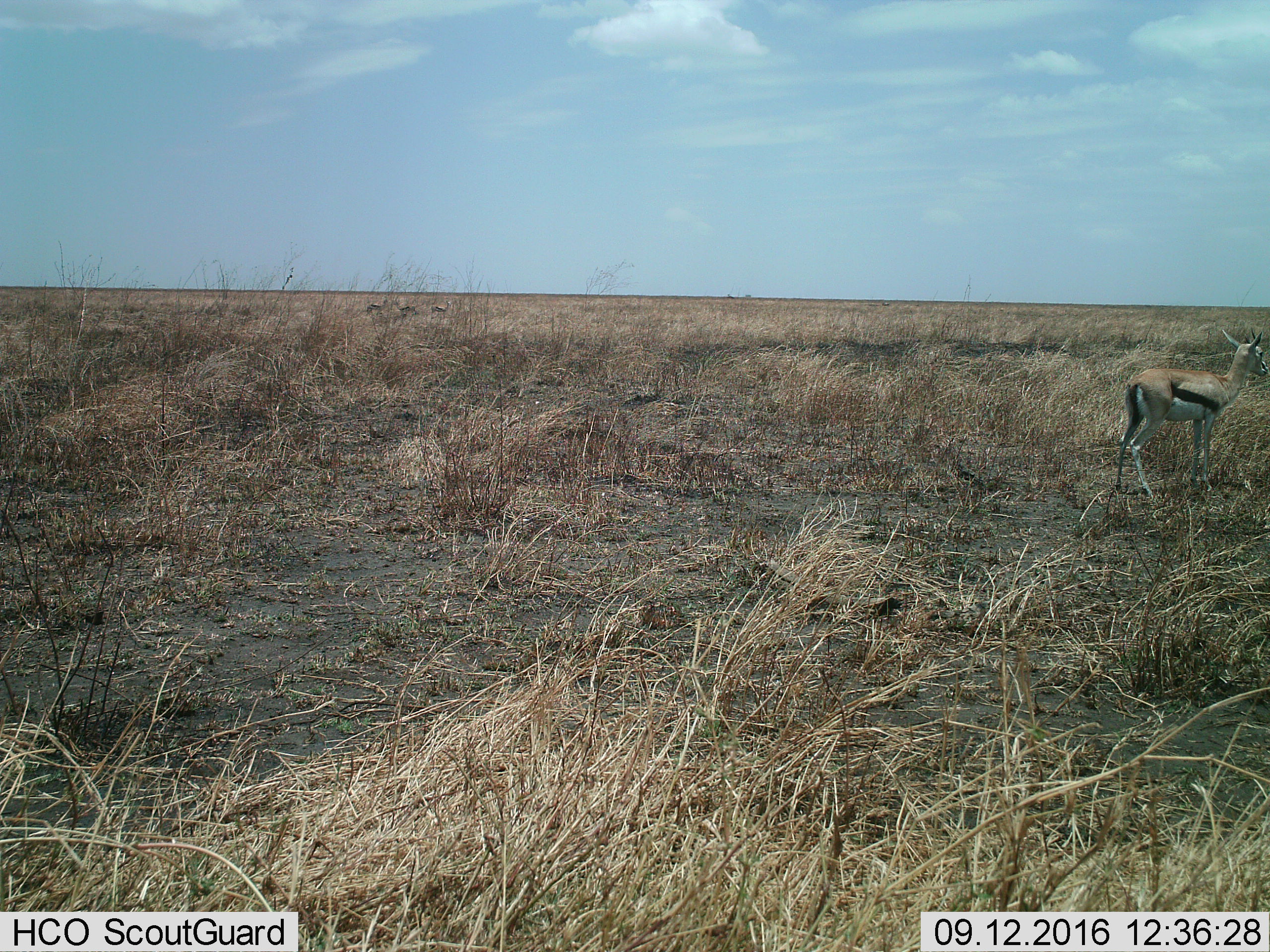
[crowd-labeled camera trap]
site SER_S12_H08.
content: unidentified animal